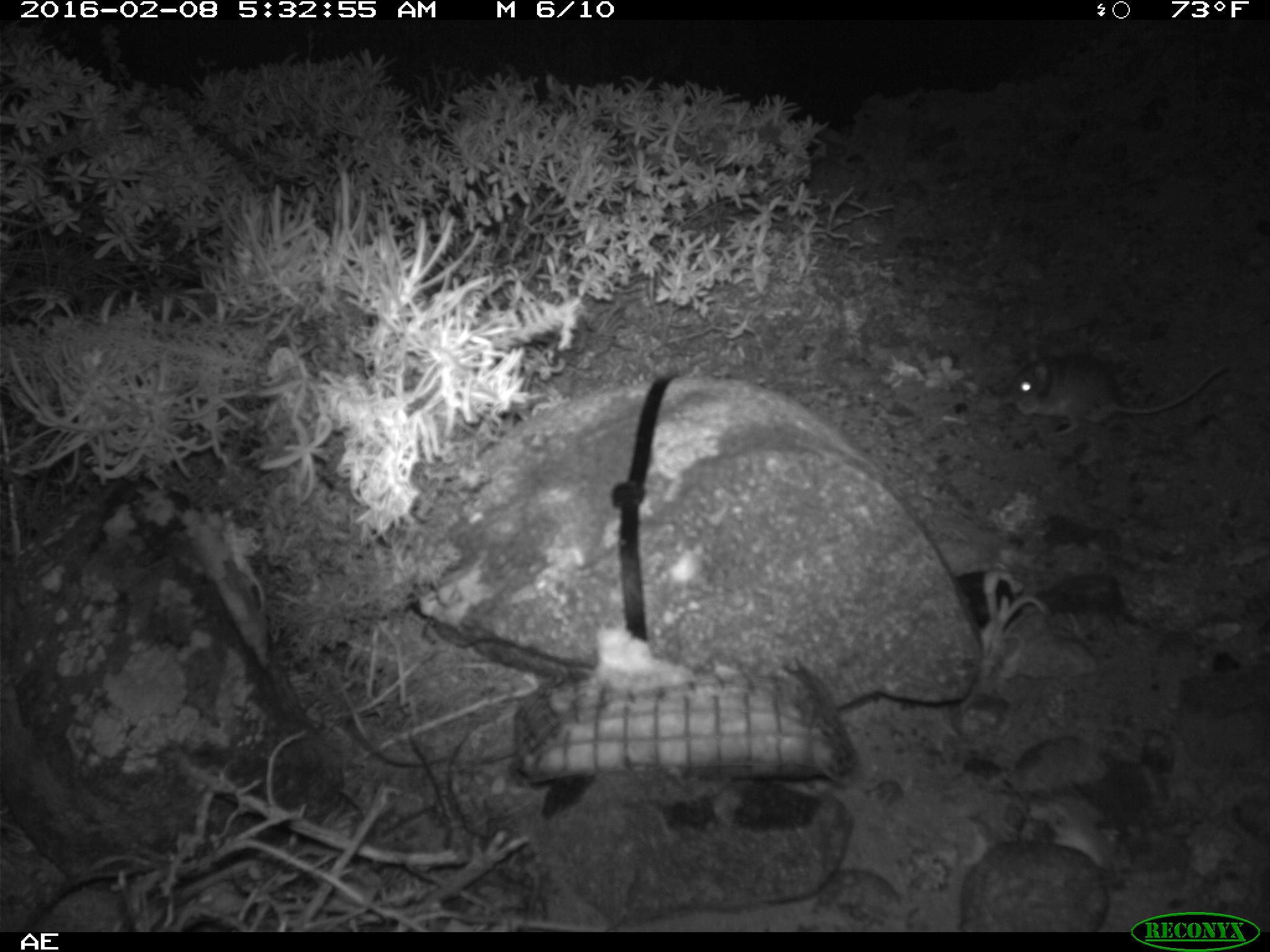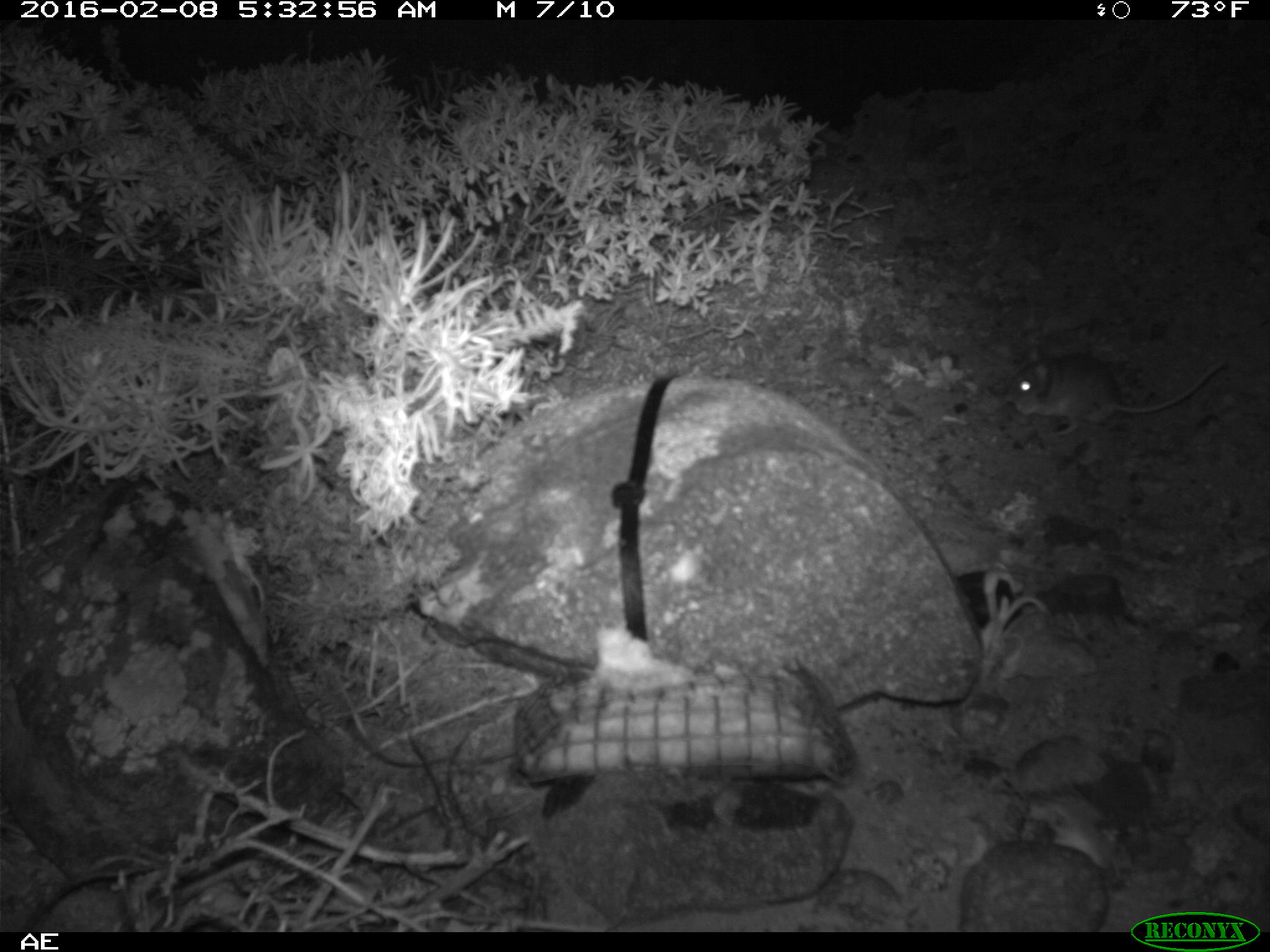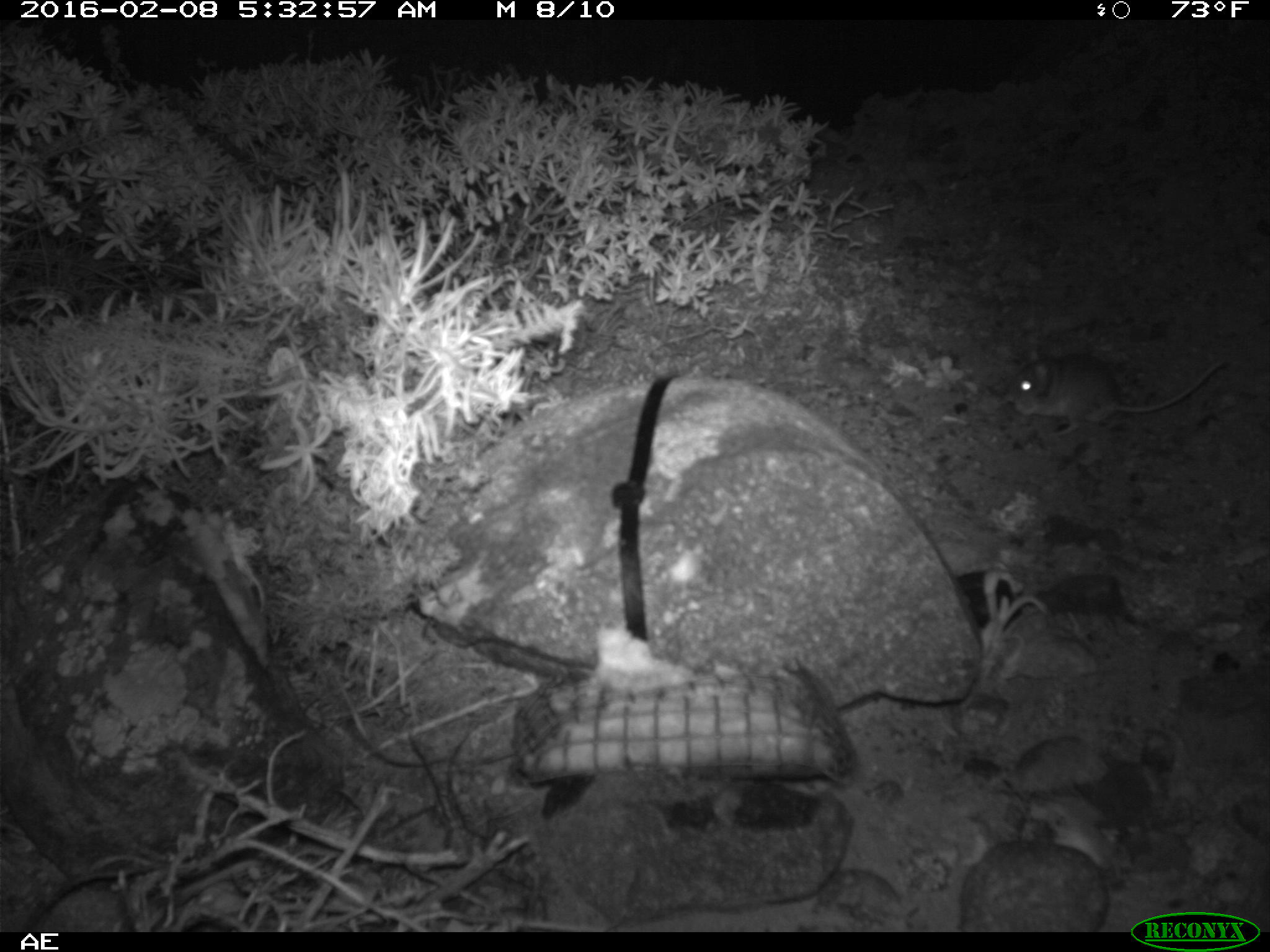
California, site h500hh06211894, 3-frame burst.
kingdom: Animalia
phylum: Chordata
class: Mammalia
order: Rodentia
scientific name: Rodentia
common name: rodent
Rodent (Rodentia).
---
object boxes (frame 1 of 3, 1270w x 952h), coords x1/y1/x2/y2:
rodent: 1006/350/1224/436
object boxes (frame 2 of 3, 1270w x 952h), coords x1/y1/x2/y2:
rodent: 1000/345/1228/438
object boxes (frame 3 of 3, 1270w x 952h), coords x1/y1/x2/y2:
rodent: 1005/351/1223/435